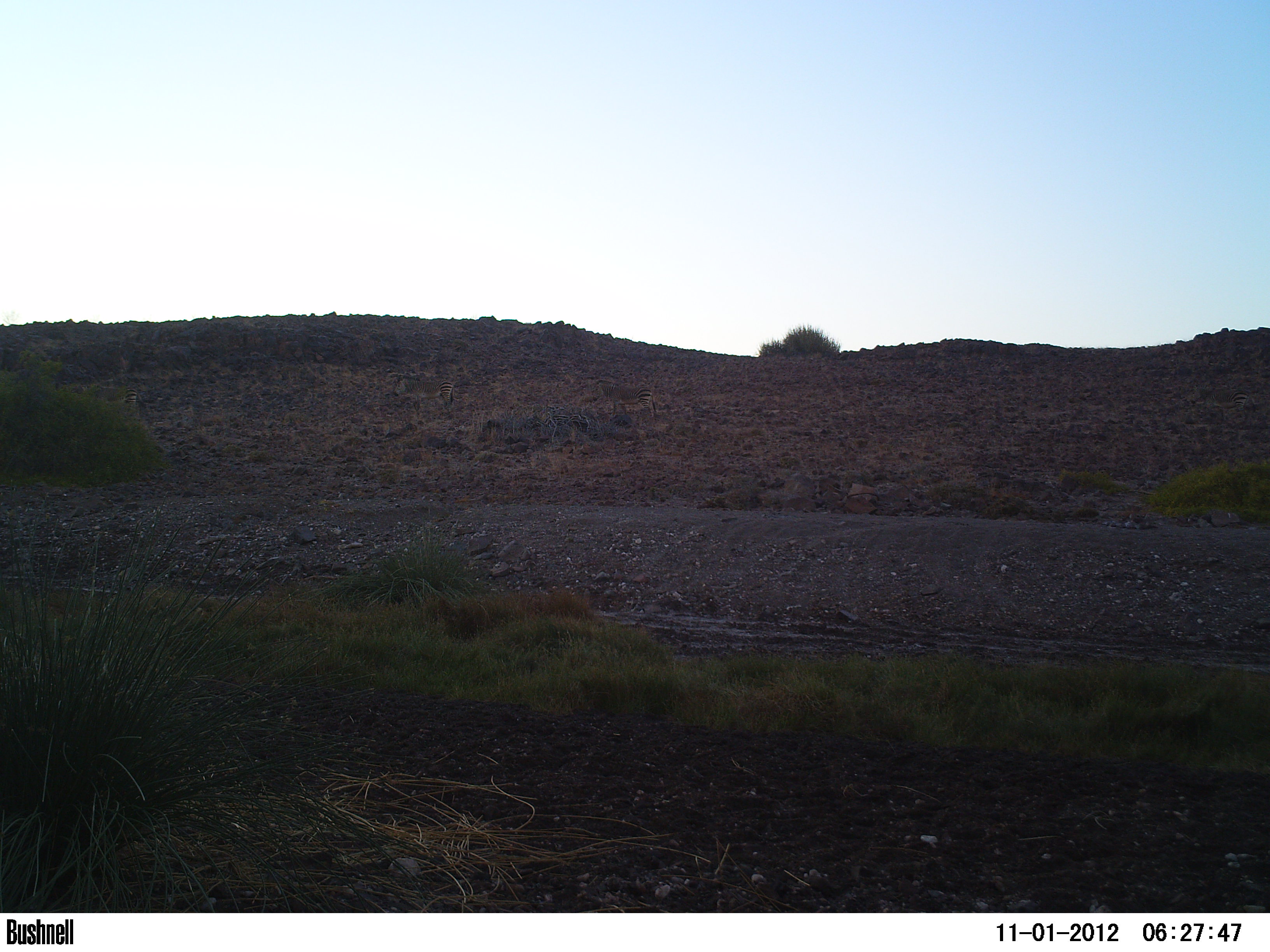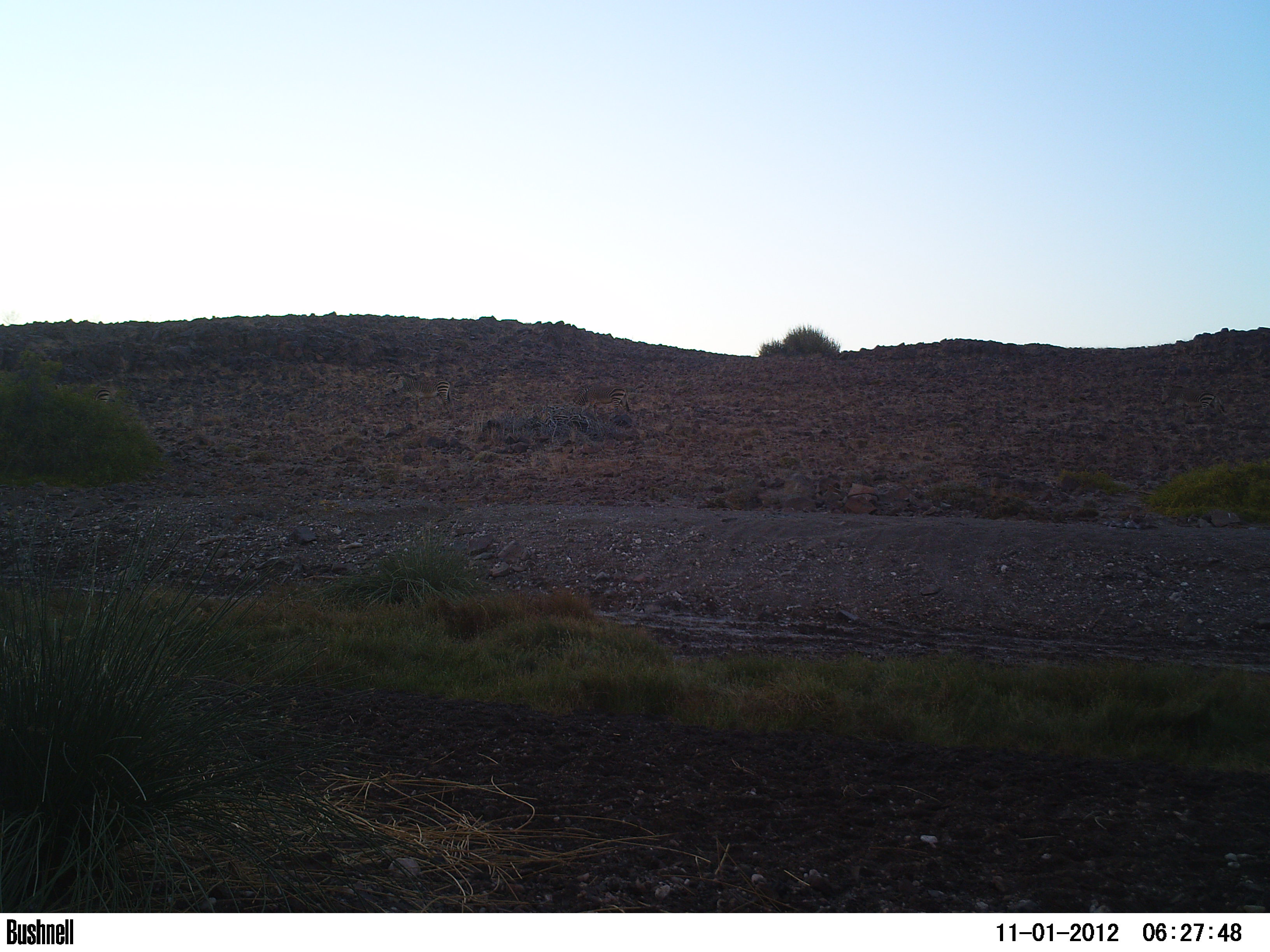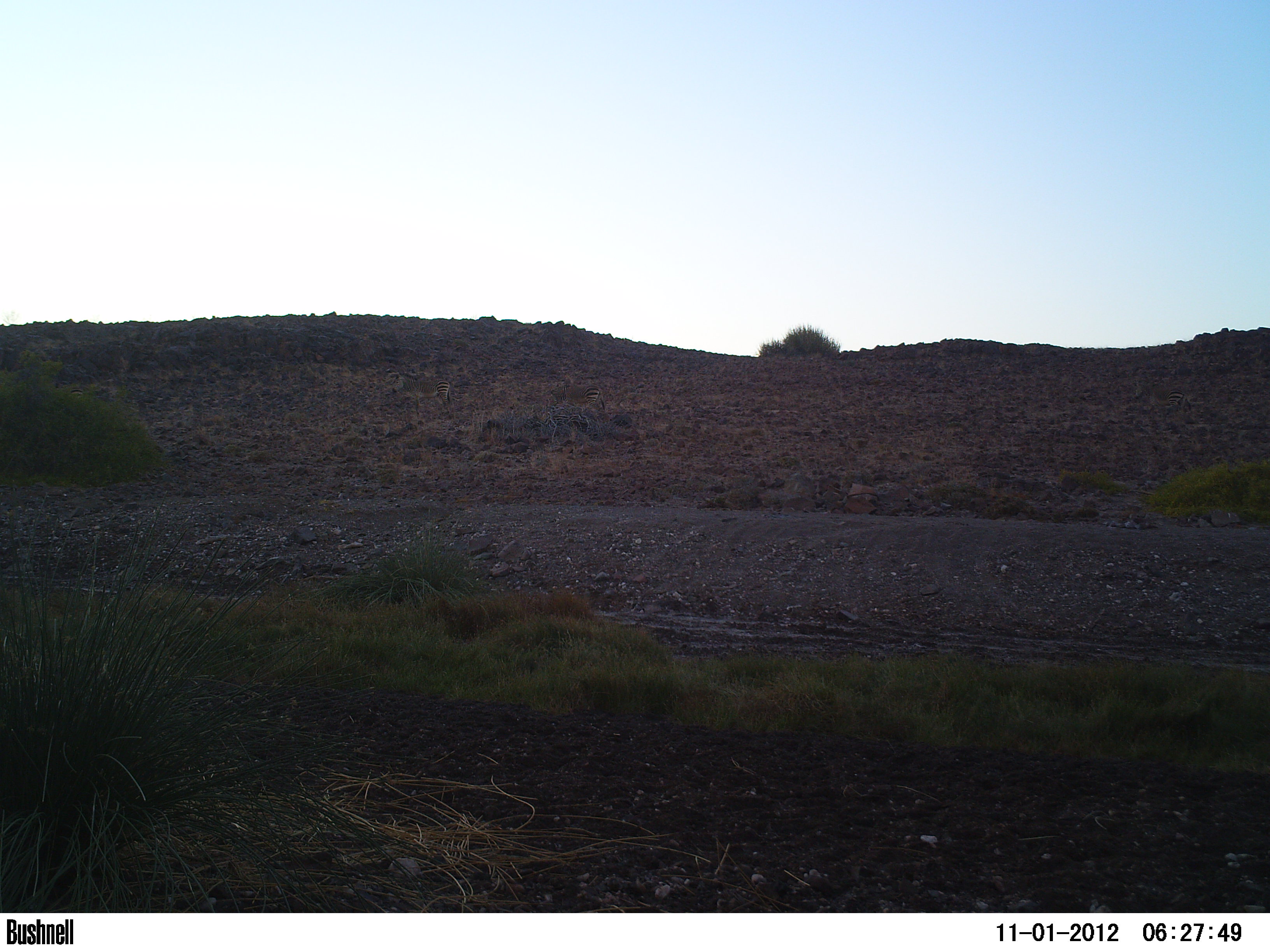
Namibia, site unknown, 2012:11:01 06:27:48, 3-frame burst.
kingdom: Animalia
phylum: Chordata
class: Mammalia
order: Perissodactyla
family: Equidae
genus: Equus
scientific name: Equus zebra hartmannae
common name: hartmann's mountain zebra